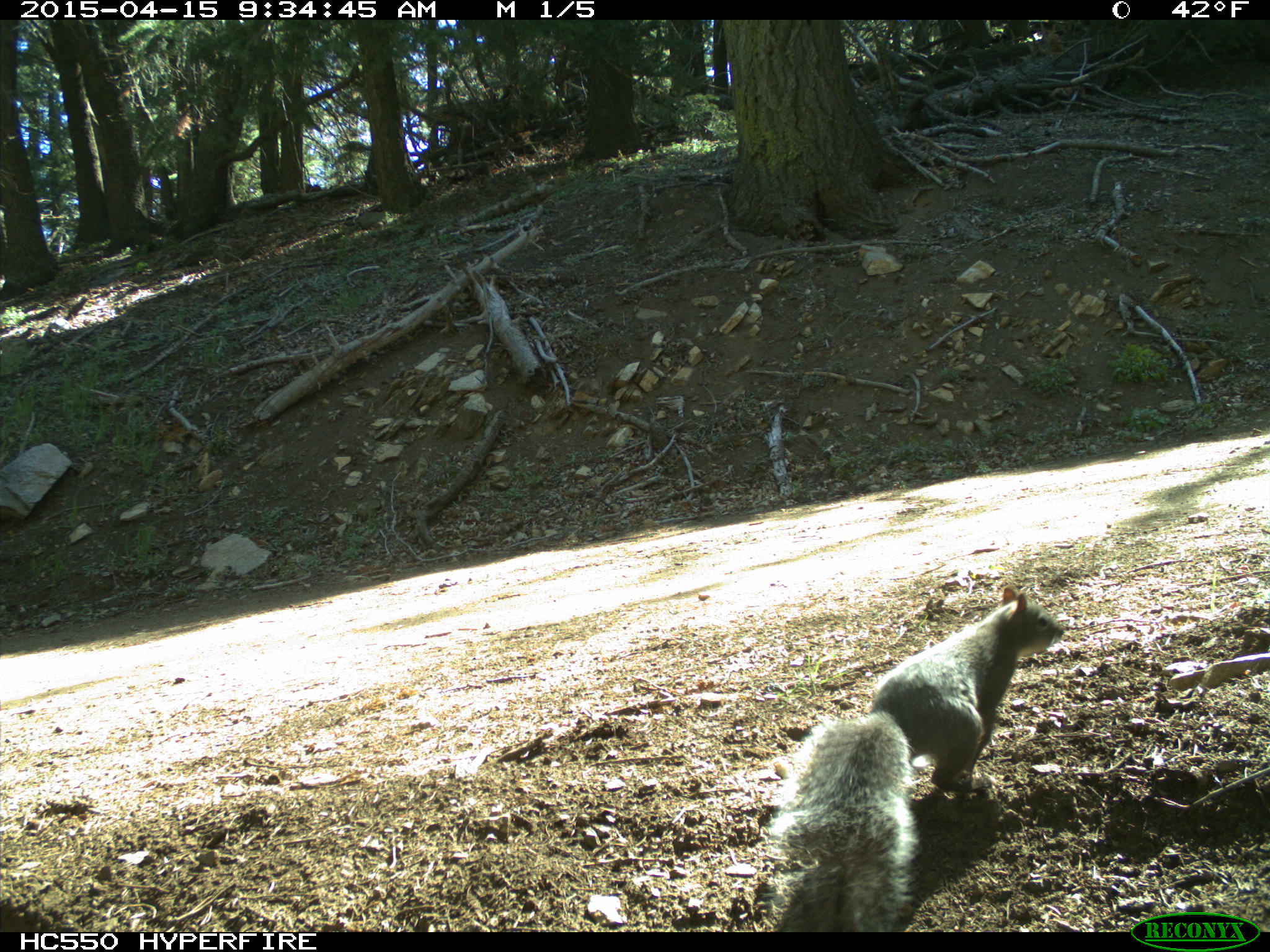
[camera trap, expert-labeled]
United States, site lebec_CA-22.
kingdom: Animalia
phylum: Chordata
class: Mammalia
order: Rodentia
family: Sciuridae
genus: Sciurus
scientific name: Sciurus carolinensis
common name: eastern gray squirrel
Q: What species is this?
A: Sciurus carolinensis (eastern gray squirrel).